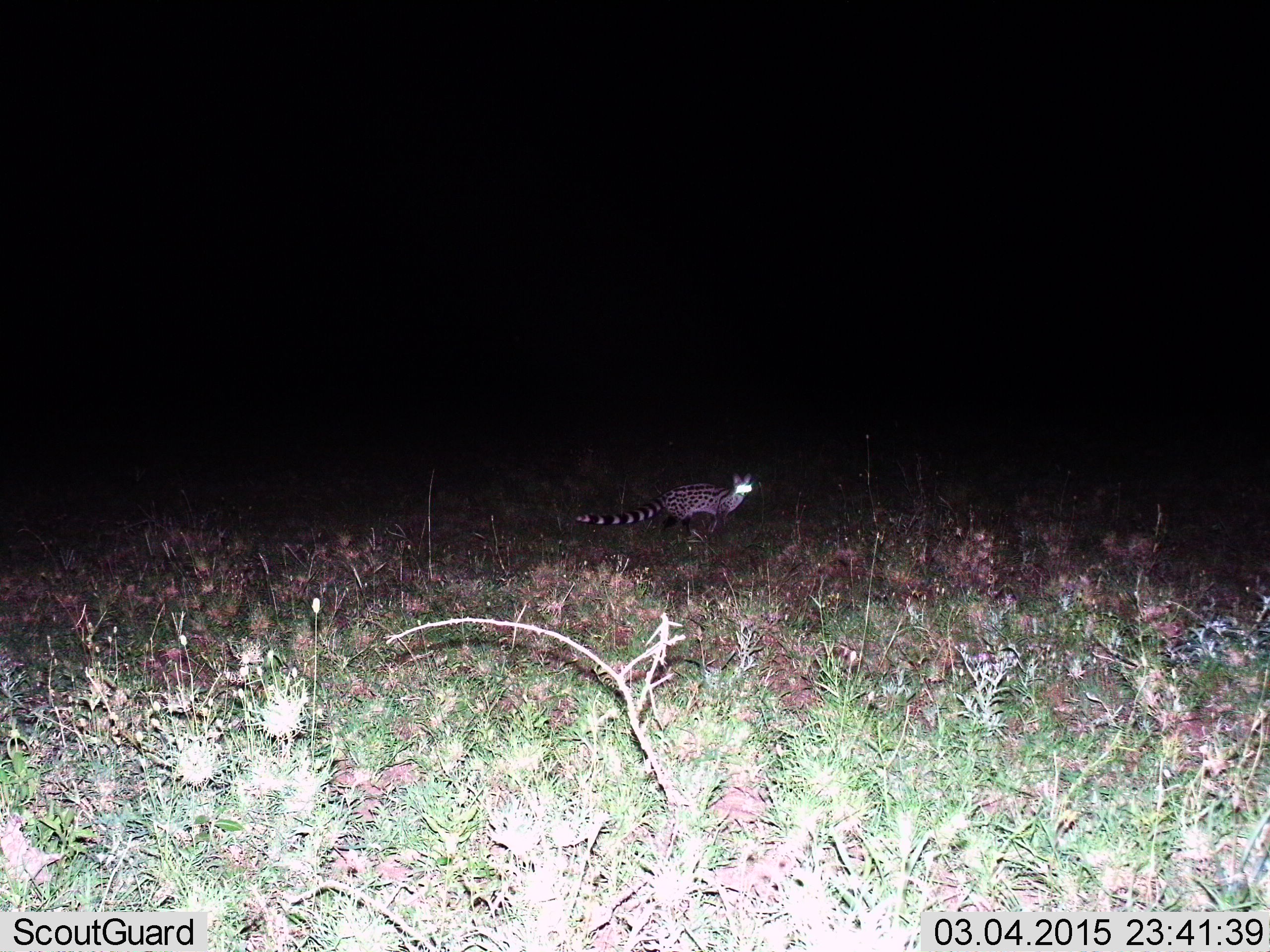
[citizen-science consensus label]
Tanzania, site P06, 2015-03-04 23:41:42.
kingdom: Animalia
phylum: Chordata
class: Mammalia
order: Carnivora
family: Felidae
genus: Leptailurus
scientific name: Leptailurus serval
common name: serval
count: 1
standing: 30%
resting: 0%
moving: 70%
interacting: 0%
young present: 0%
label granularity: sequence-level